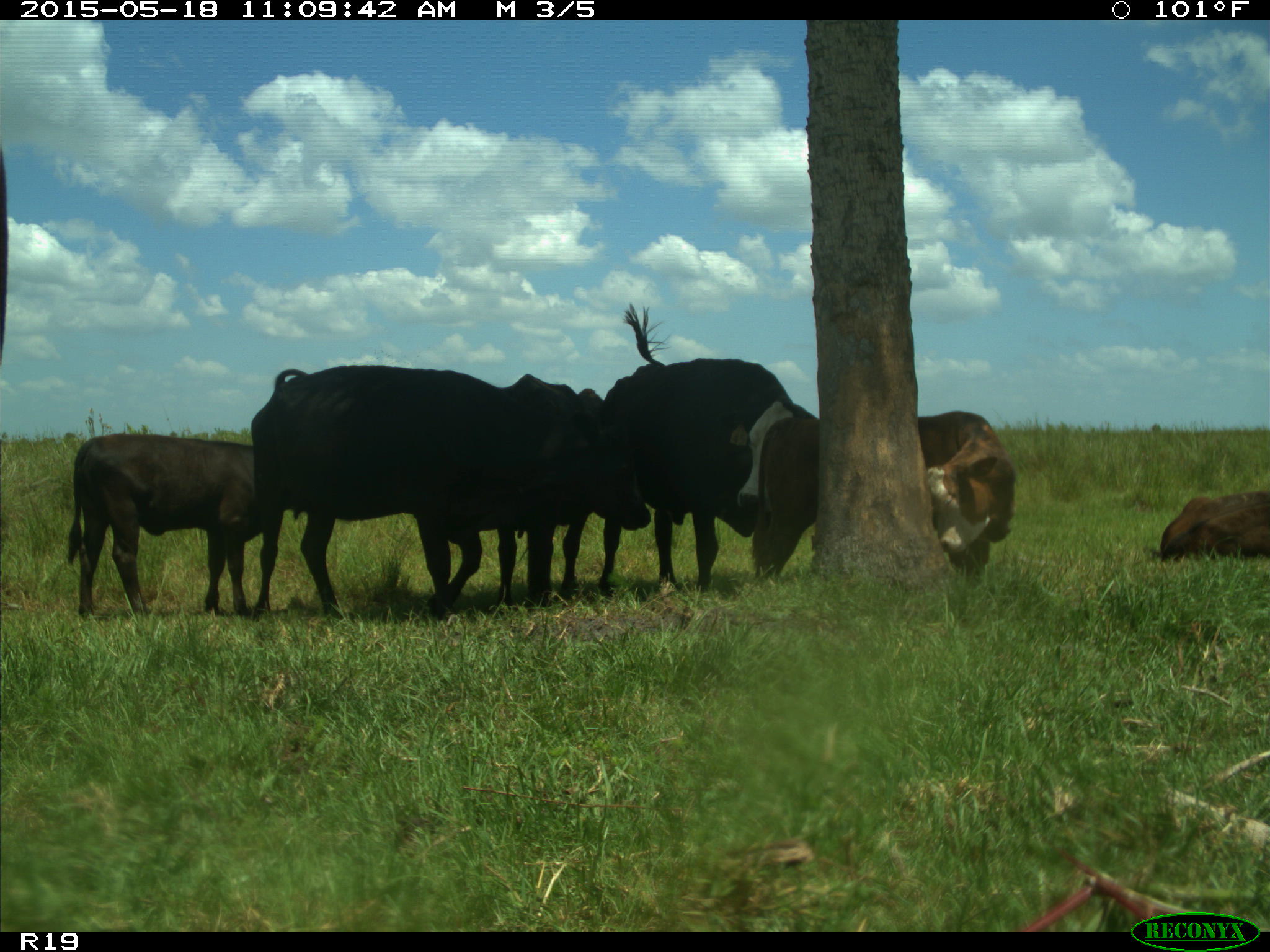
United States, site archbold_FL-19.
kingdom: Animalia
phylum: Chordata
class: Mammalia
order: Artiodactyla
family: Bovidae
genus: Bos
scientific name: Bos taurus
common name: domestic cow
Bos taurus (domestic cow).